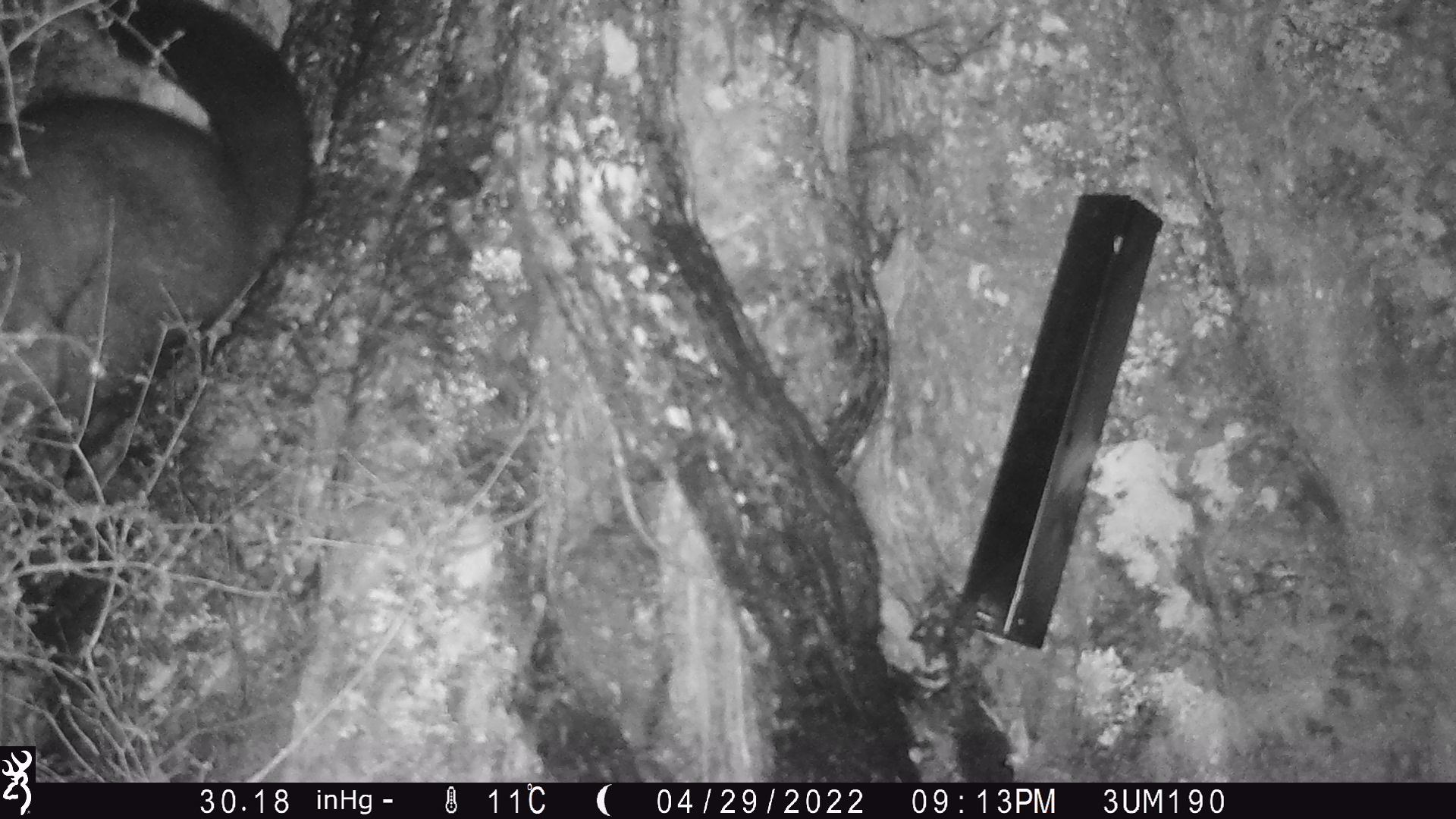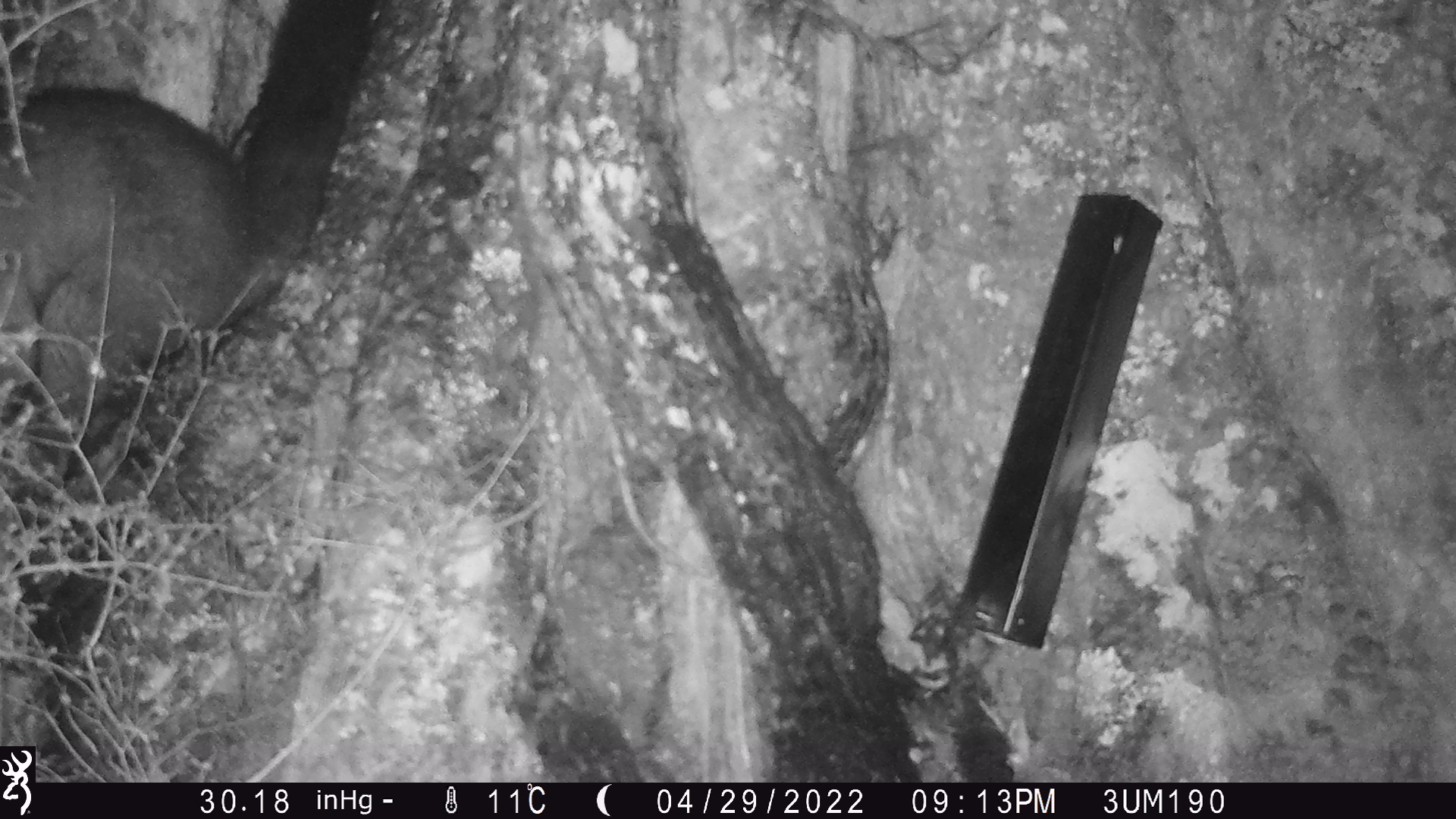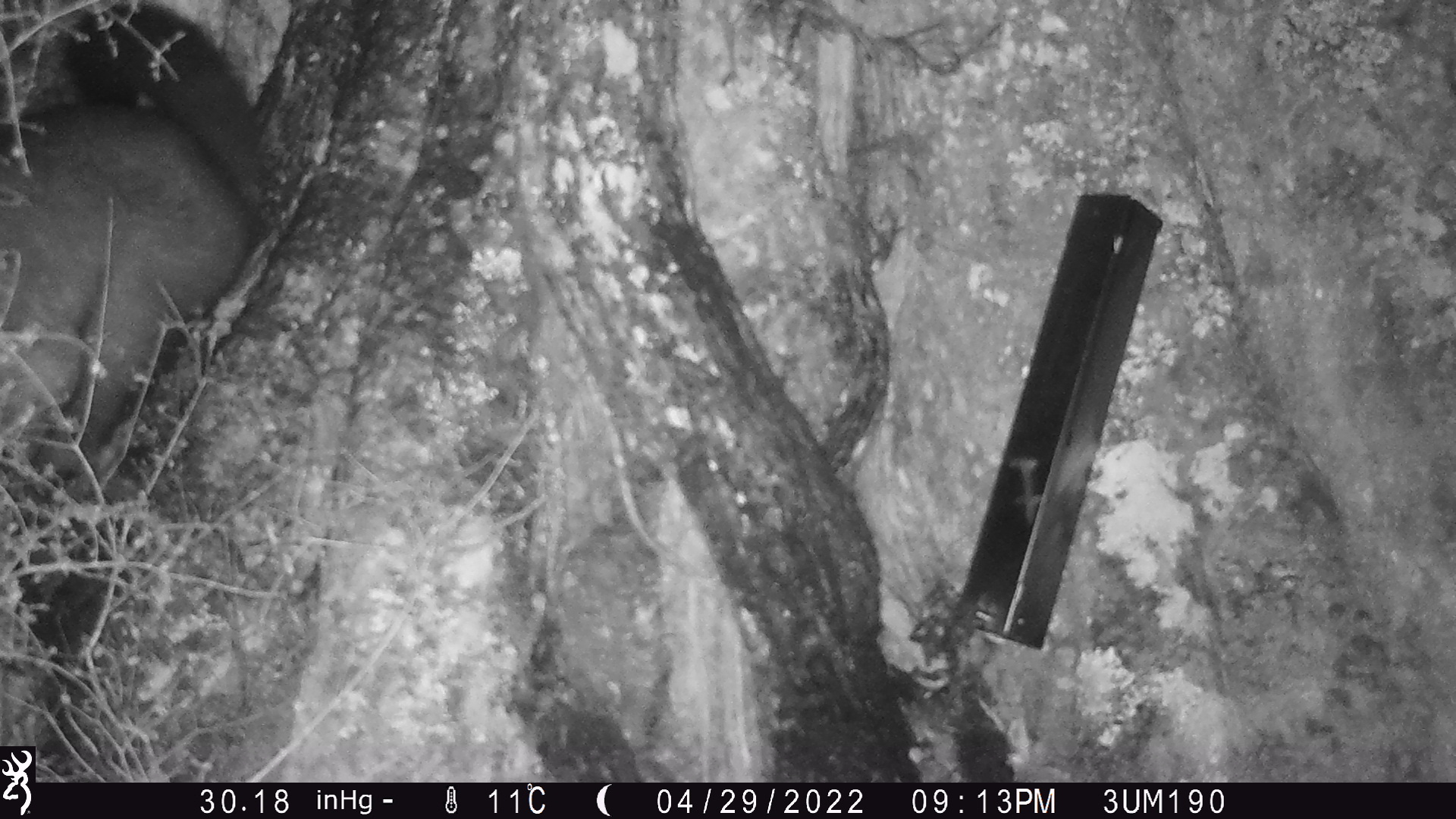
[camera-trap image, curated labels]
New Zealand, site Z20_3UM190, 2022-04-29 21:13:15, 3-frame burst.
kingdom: Animalia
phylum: Chordata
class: Mammalia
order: Diprotodontia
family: Phalangeridae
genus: Trichosurus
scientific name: Trichosurus vulpecula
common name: common brushtail possum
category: possum